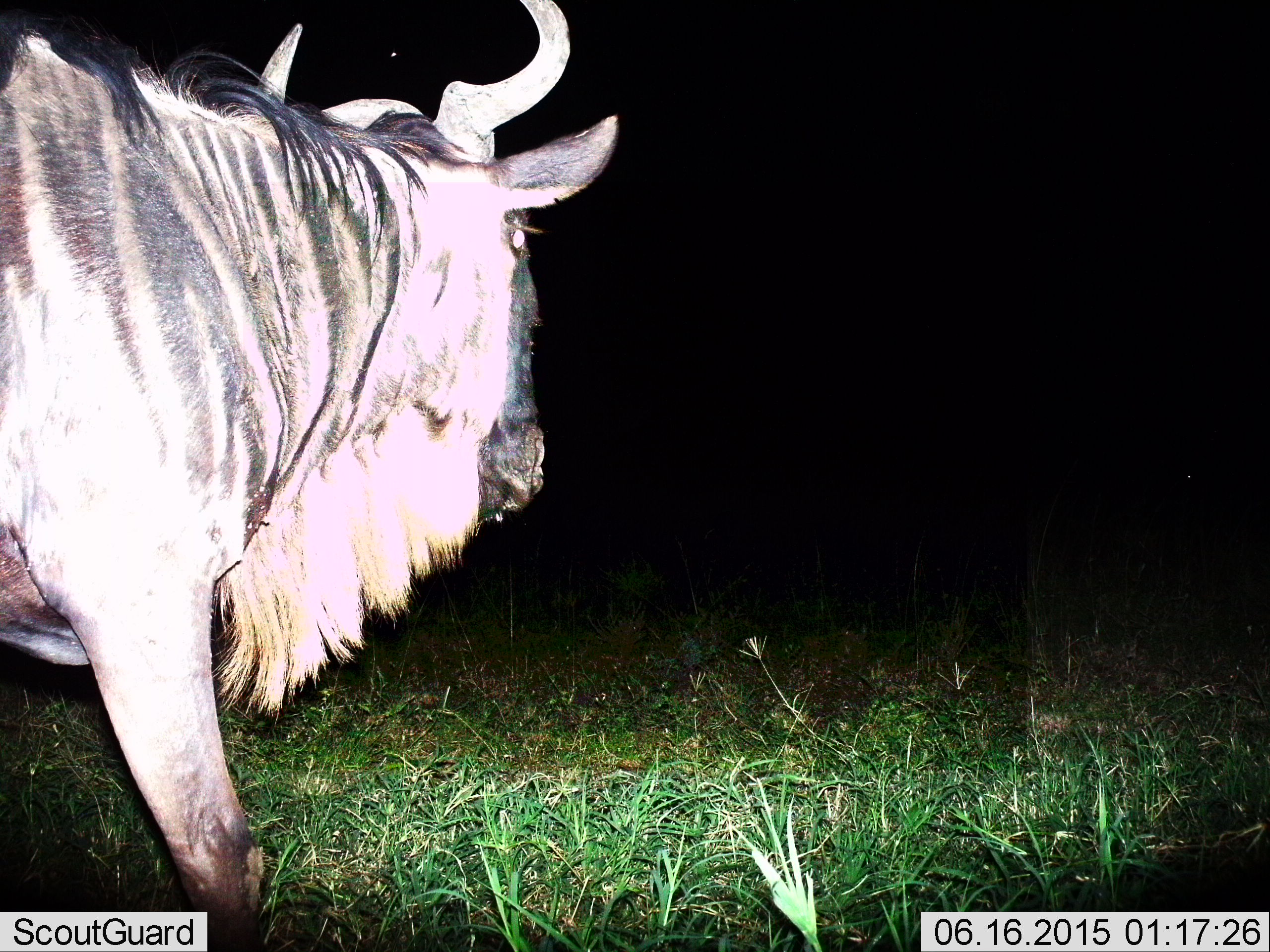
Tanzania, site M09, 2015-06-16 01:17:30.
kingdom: Animalia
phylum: Chordata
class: Mammalia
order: Artiodactyla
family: Bovidae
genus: Connochaetes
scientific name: Connochaetes taurinus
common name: blue wildebeest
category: wildebeest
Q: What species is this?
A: Wildebeest (blue wildebeest) (Connochaetes taurinus).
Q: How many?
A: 1.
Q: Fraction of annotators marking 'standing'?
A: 20%.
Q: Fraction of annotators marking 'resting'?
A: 0%.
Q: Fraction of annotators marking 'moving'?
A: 80%.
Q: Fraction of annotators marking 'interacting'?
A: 0%.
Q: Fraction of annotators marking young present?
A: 0%.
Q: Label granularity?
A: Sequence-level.